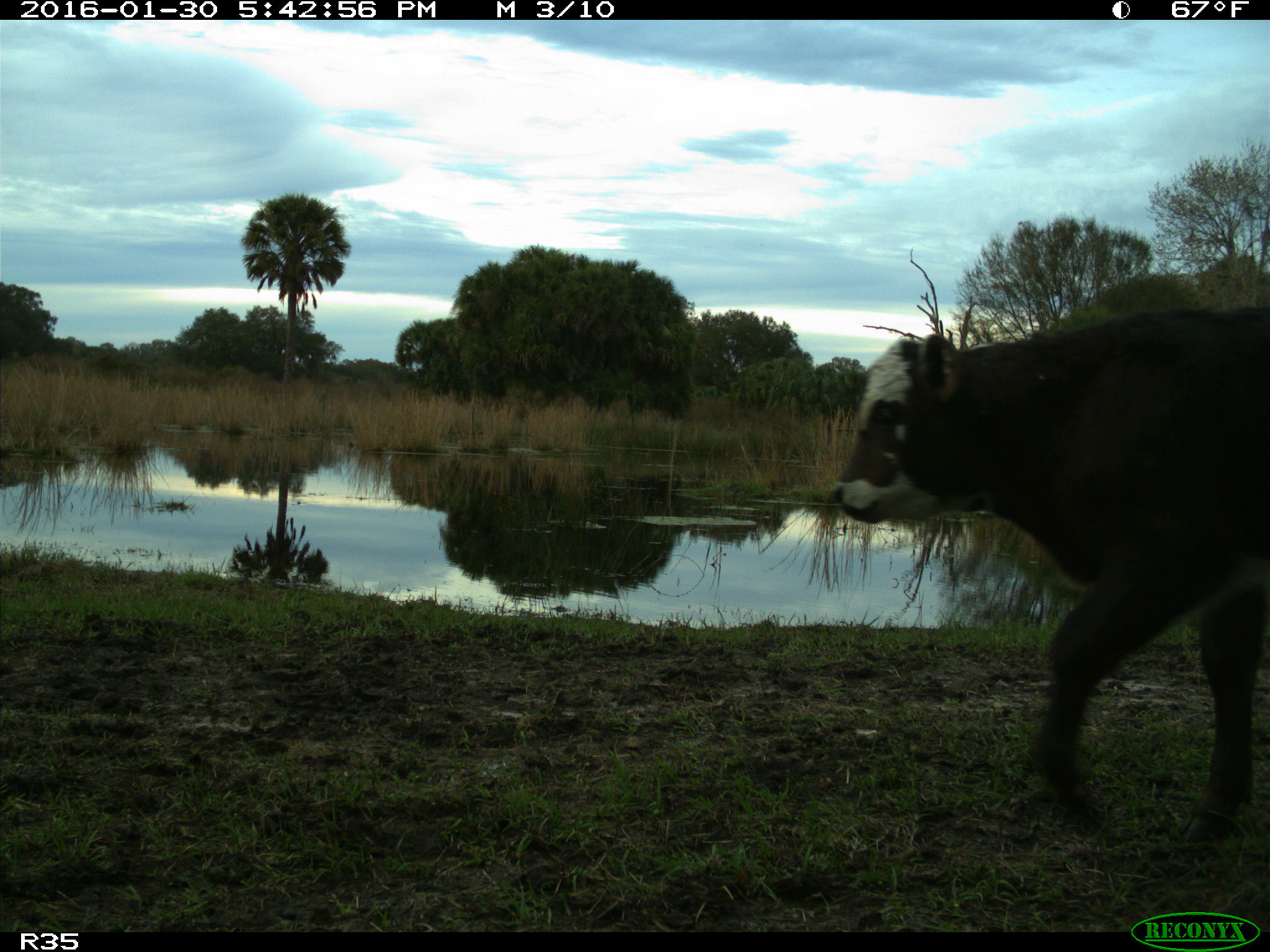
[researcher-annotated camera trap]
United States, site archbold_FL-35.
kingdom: Animalia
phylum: Chordata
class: Mammalia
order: Artiodactyla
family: Bovidae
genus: Bos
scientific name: Bos taurus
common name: domestic cow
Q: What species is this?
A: Bos taurus (domestic cow).